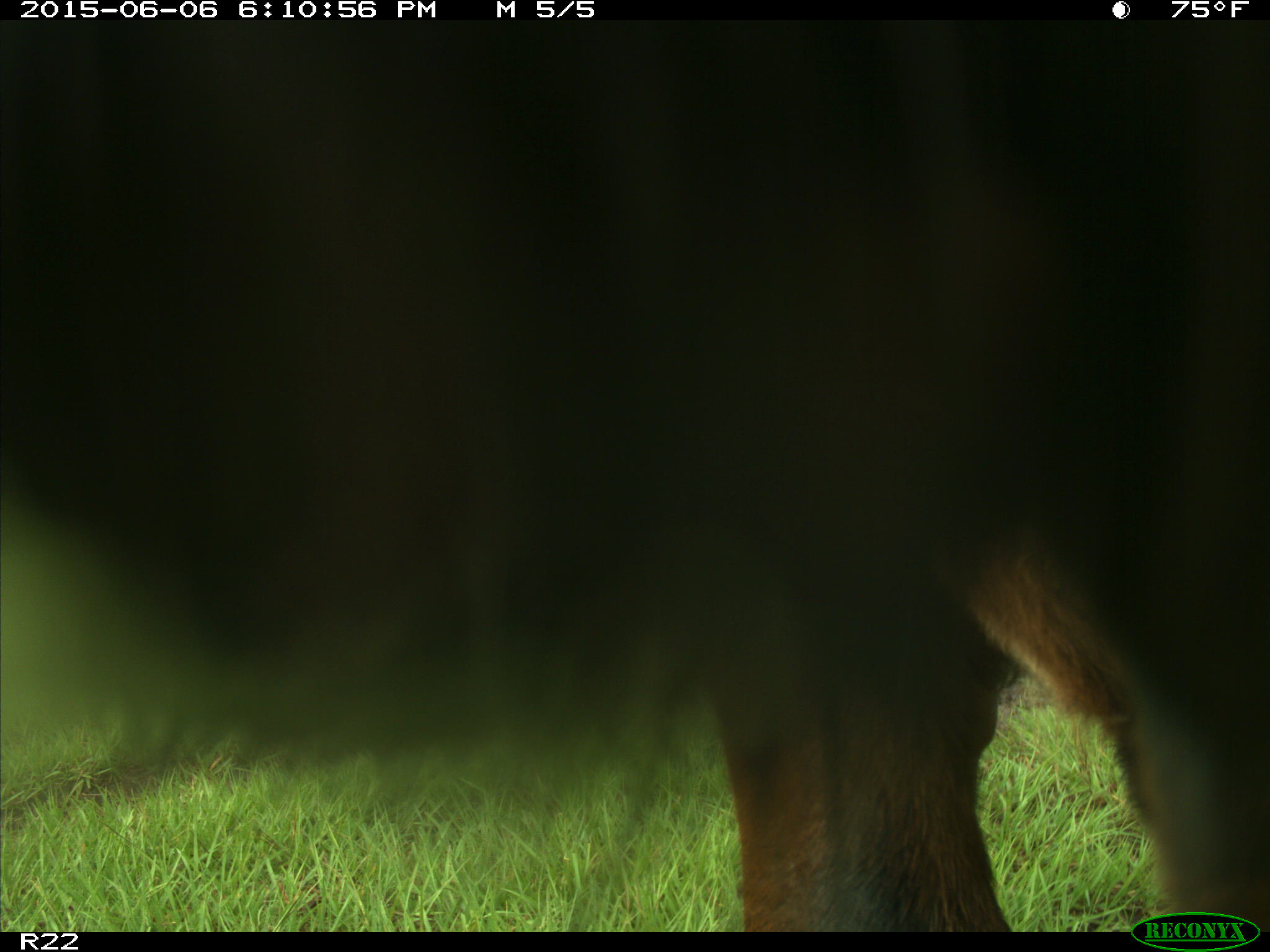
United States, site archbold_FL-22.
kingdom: Animalia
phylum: Chordata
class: Mammalia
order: Artiodactyla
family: Bovidae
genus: Bos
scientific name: Bos taurus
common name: domestic cow